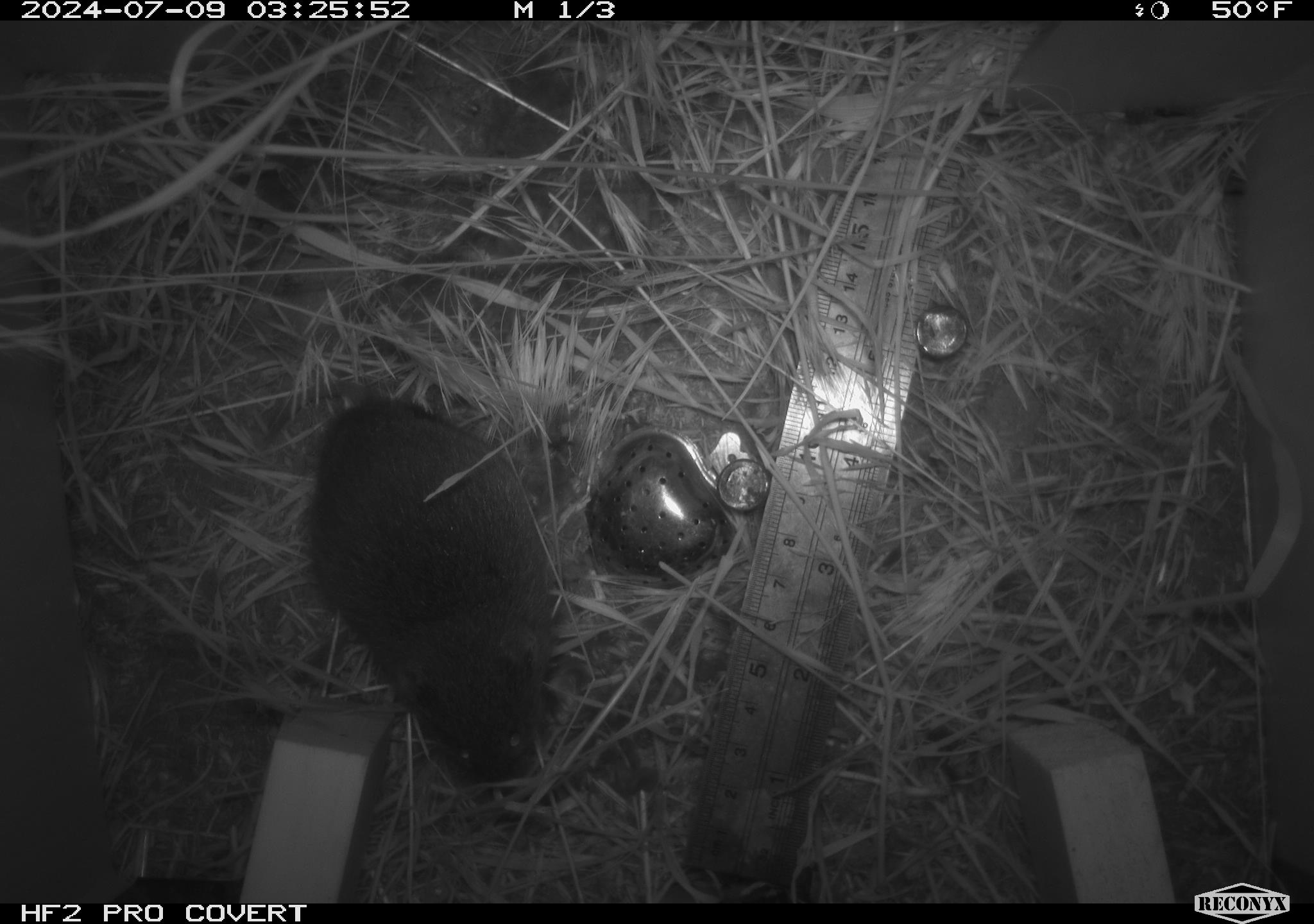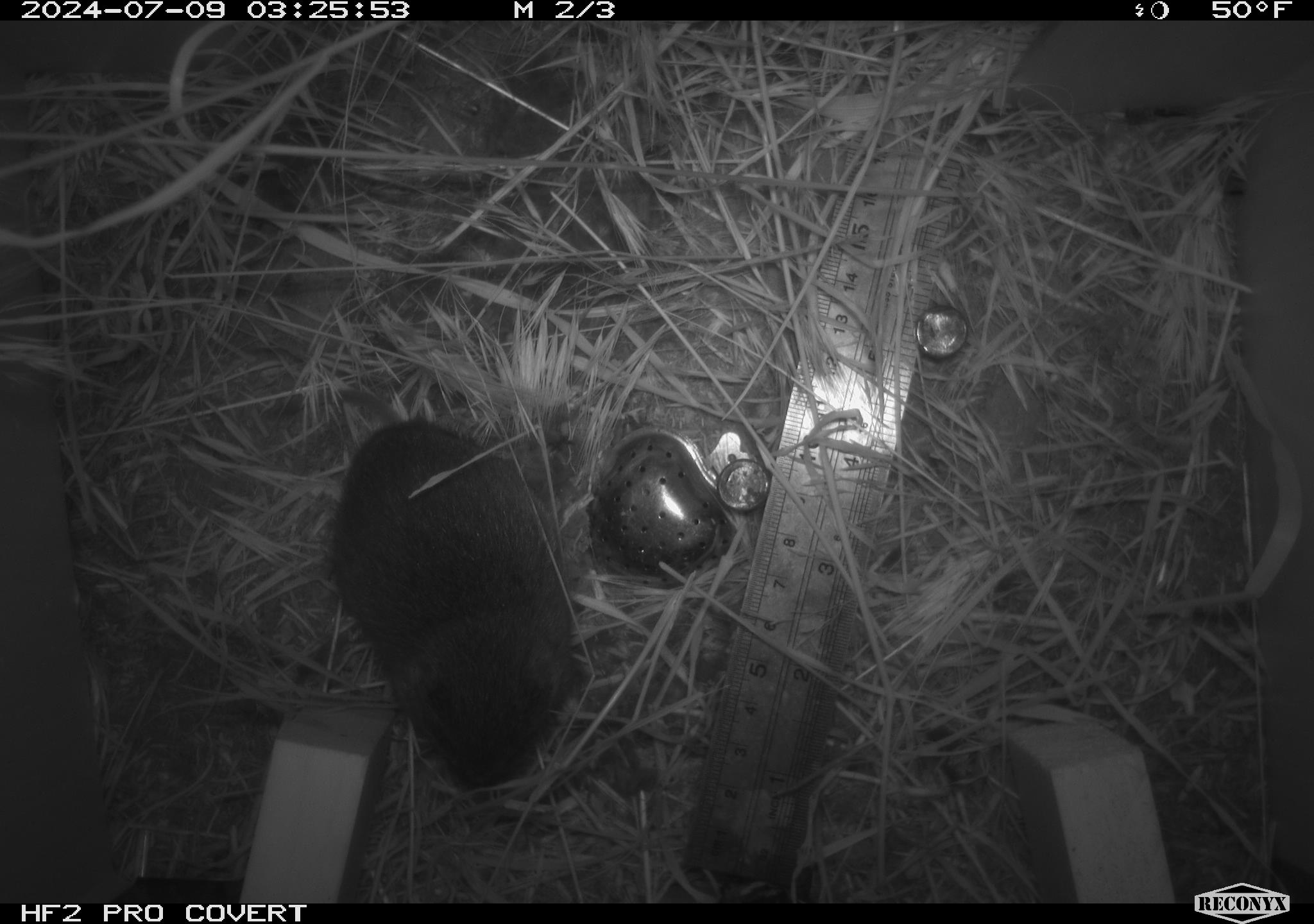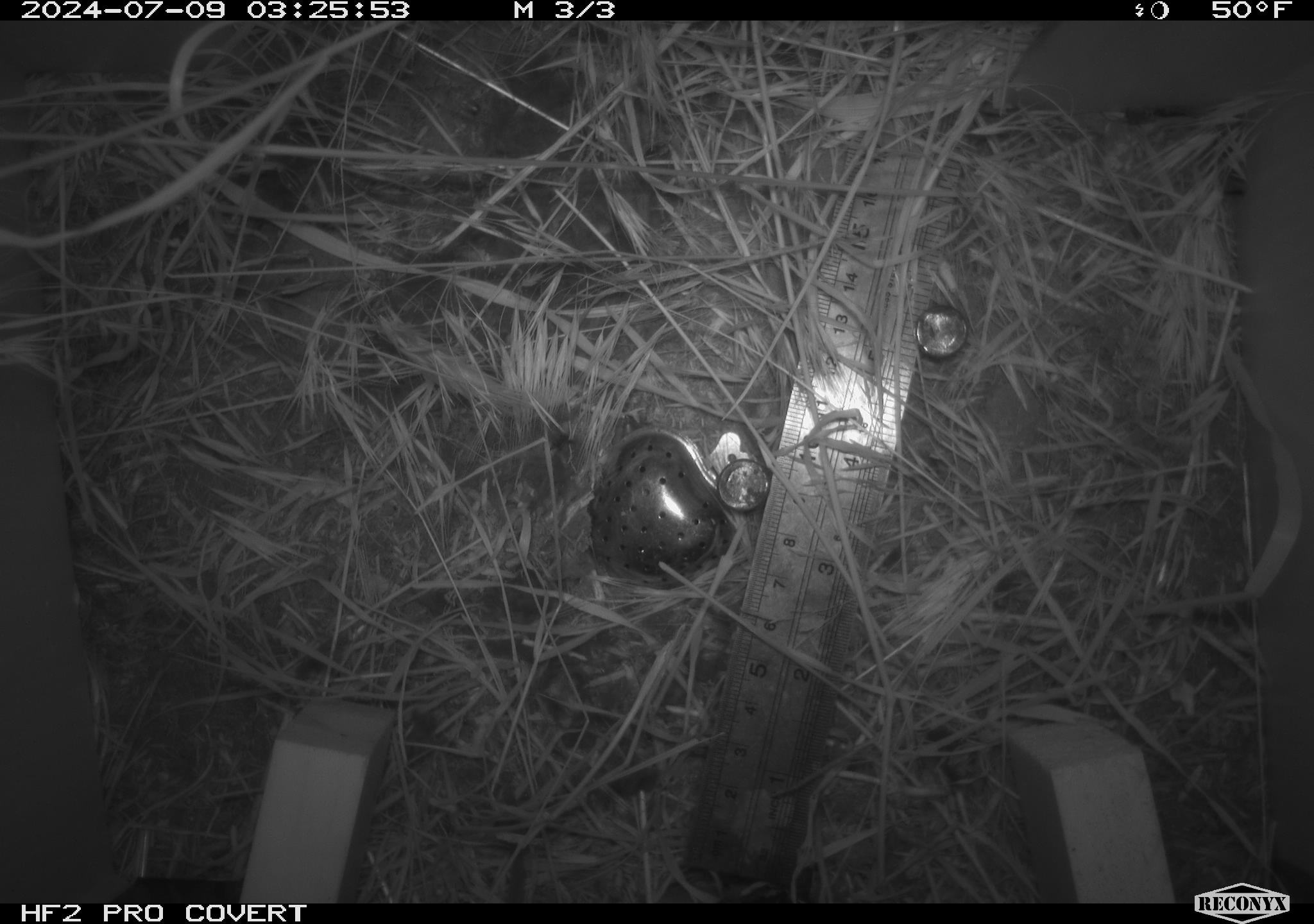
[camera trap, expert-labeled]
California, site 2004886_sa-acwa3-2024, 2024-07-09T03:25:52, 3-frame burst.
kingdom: Animalia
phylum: Chordata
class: Mammalia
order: Rodentia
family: Cricetidae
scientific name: Arvicolinae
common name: voles, lemmings, and muskrats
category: arvicolinae subfamily